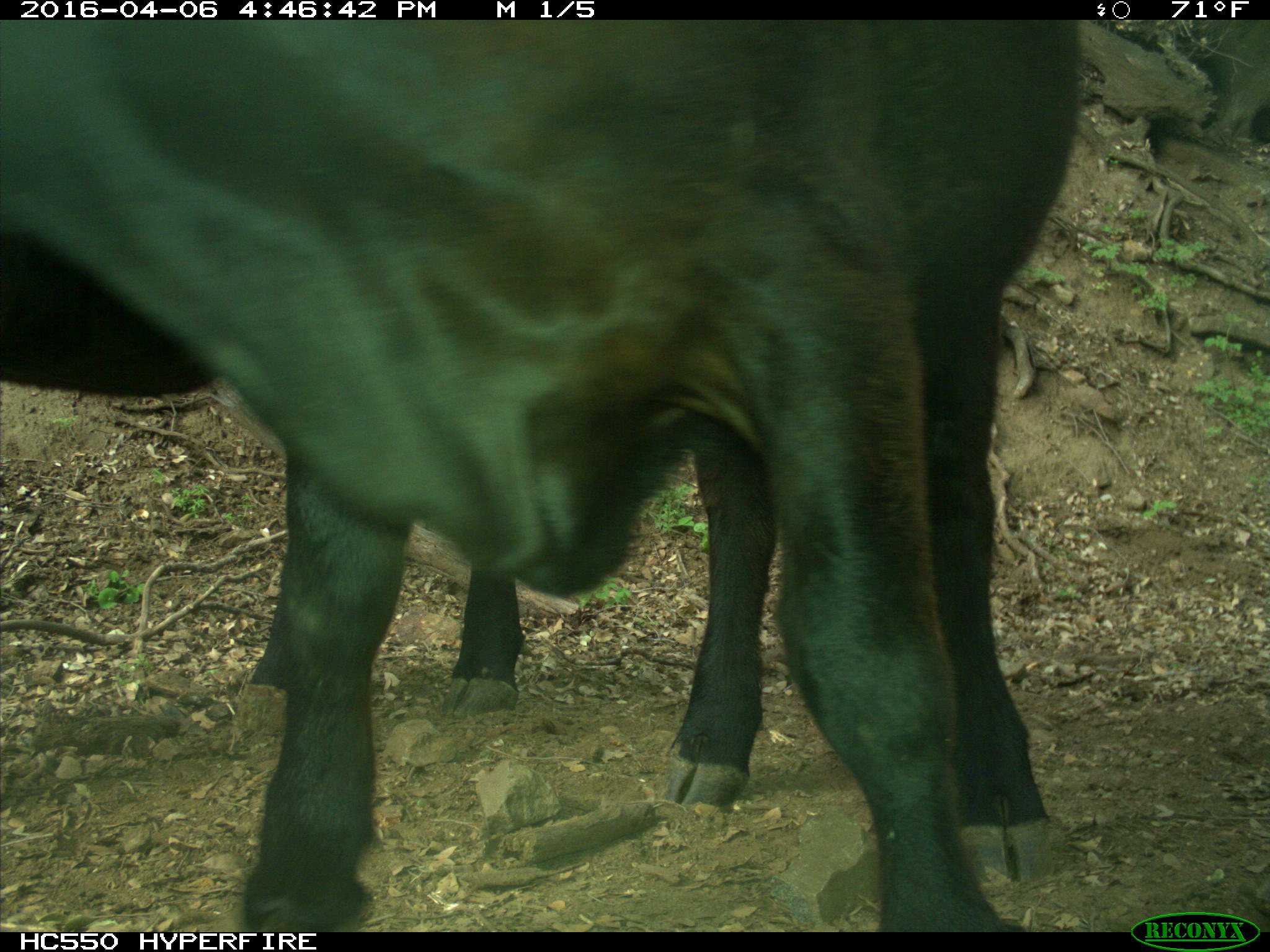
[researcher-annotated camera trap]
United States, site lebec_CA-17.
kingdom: Animalia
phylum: Chordata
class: Mammalia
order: Artiodactyla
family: Bovidae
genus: Bos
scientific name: Bos taurus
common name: domestic cow